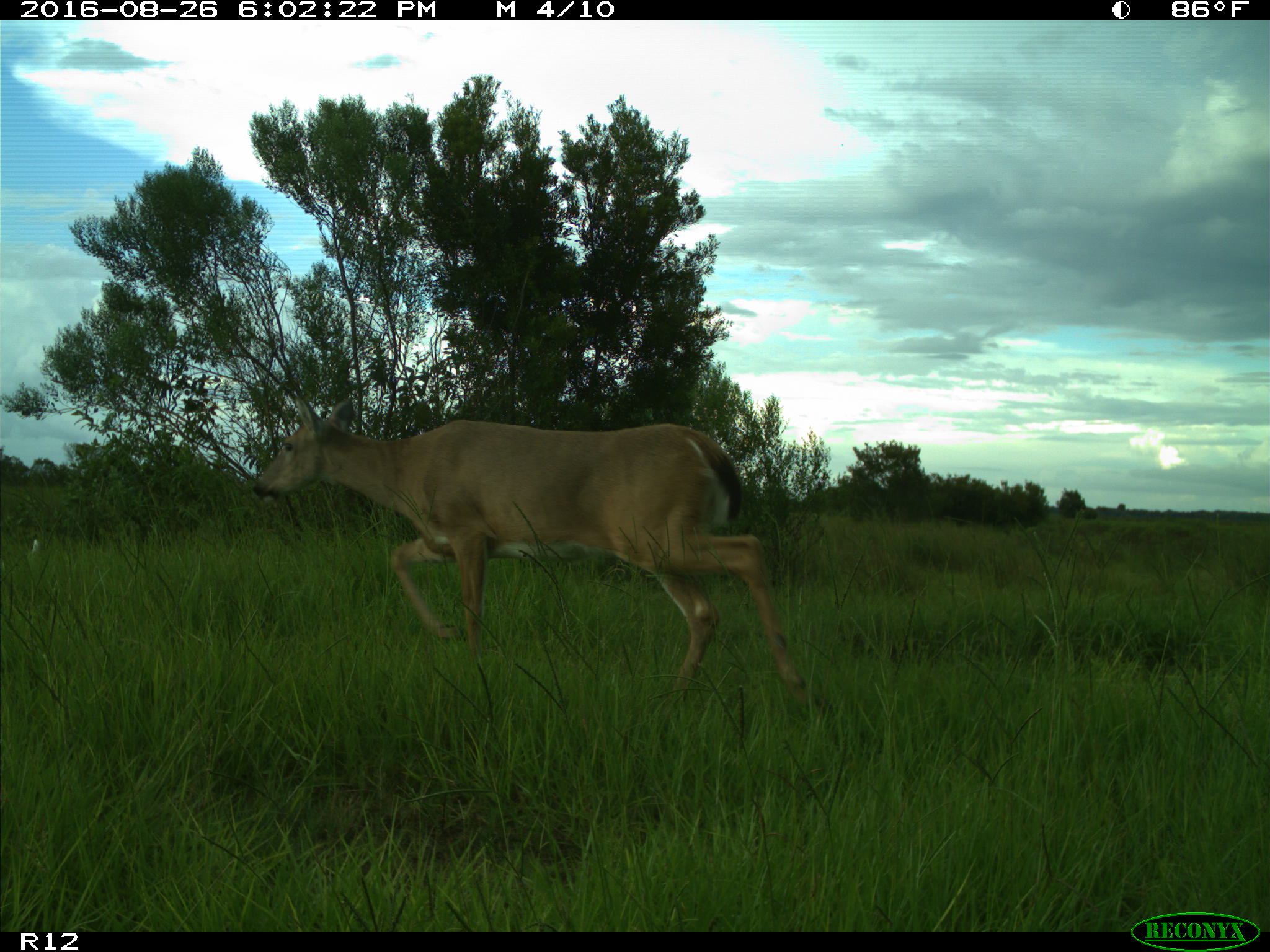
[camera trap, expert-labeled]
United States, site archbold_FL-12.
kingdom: Animalia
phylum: Chordata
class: Mammalia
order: Artiodactyla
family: Cervidae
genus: Odocoileus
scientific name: Odocoileus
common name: deer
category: unidentified deer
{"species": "unidentified deer (deer) (Odocoileus)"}